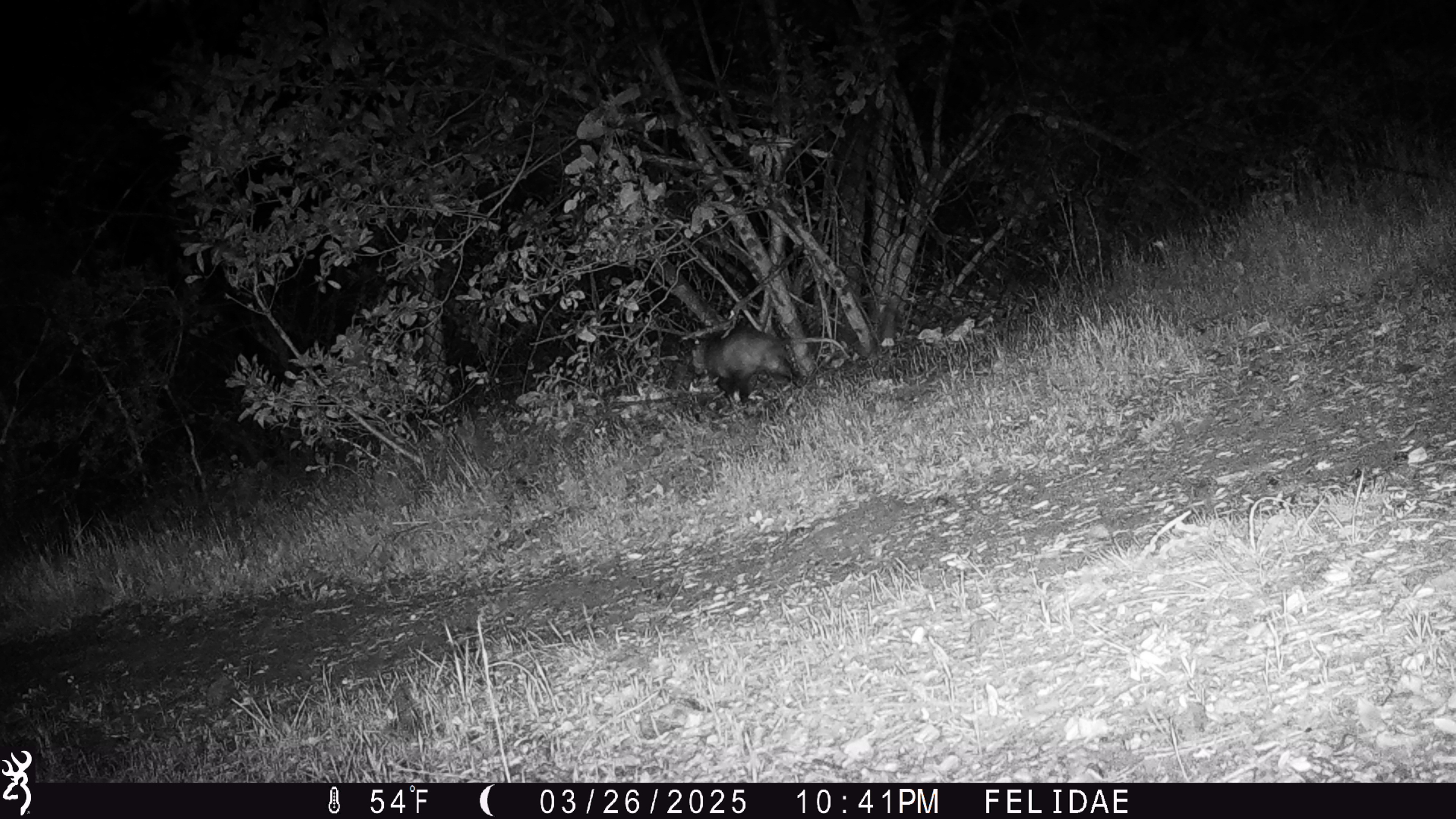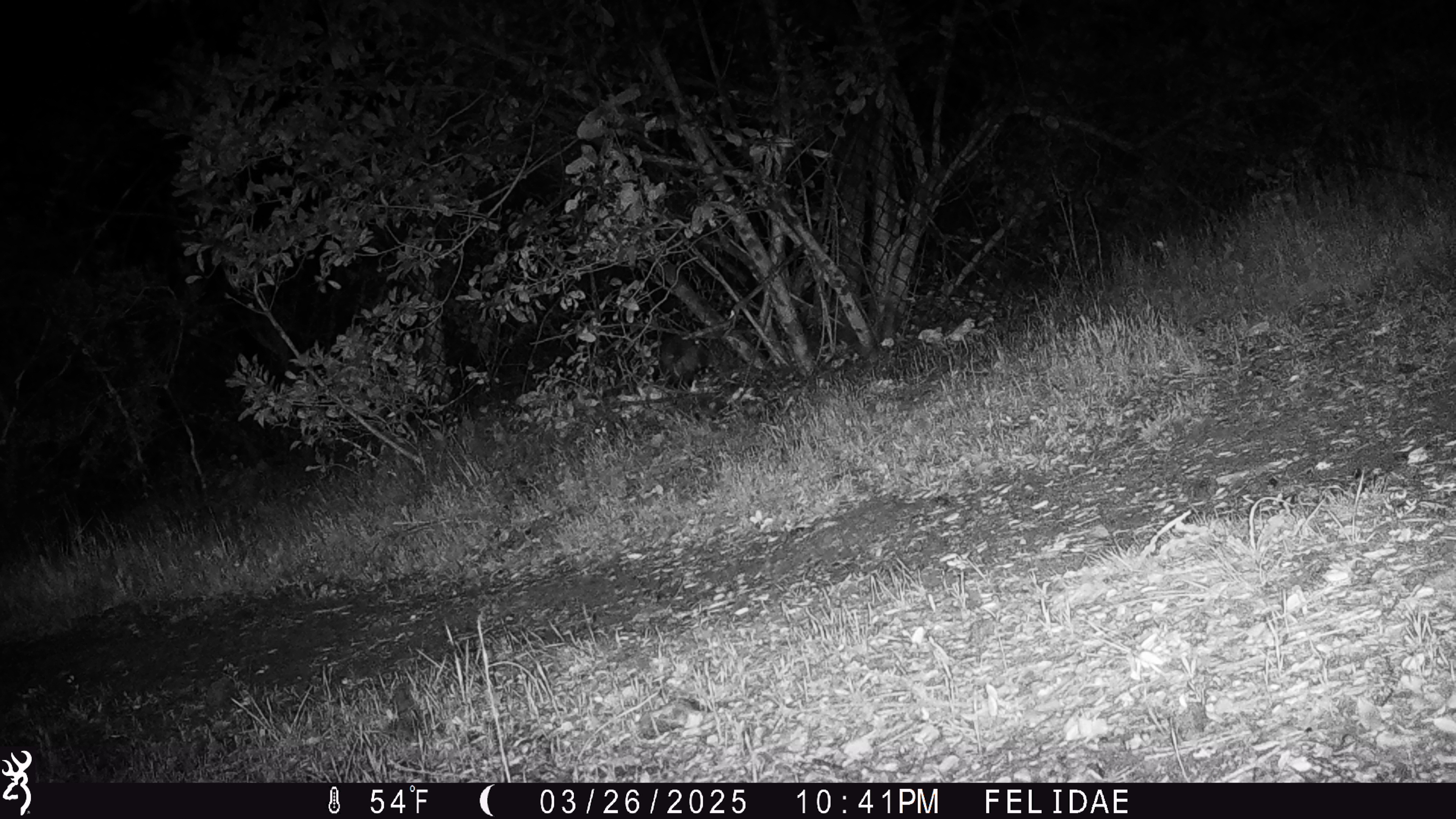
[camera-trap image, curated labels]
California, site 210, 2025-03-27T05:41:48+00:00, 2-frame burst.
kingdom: Animalia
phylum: Chordata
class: Mammalia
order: Didelphimorphia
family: Didelphidae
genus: Didelphis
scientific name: Didelphis virginiana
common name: virginia opossum